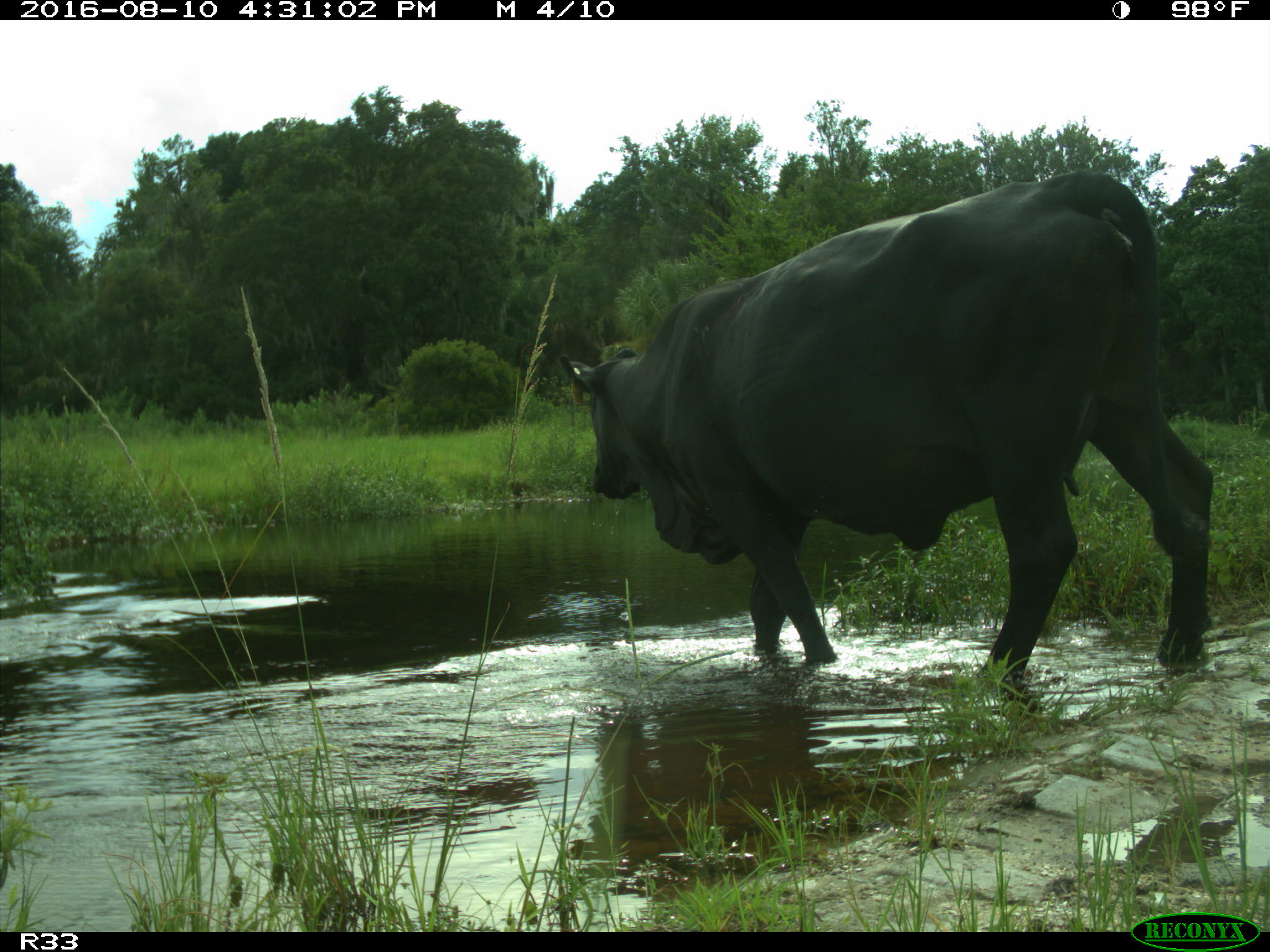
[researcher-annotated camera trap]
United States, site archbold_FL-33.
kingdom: Animalia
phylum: Chordata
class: Mammalia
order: Artiodactyla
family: Bovidae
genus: Bos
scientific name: Bos taurus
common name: domestic cow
Bos taurus (domestic cow).